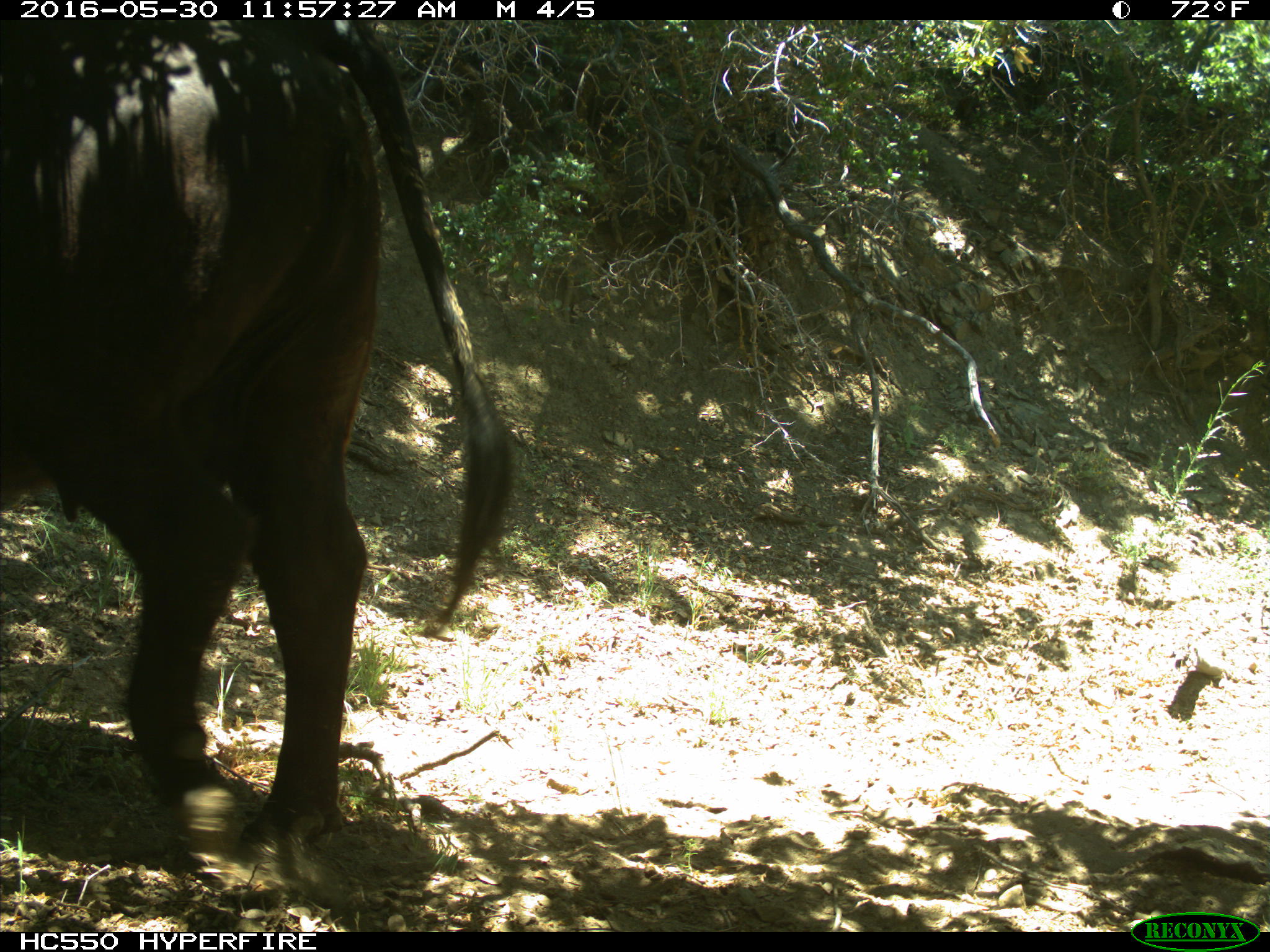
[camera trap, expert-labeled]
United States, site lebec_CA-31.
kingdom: Animalia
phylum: Chordata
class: Mammalia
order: Artiodactyla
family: Bovidae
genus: Bos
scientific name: Bos taurus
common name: domestic cow